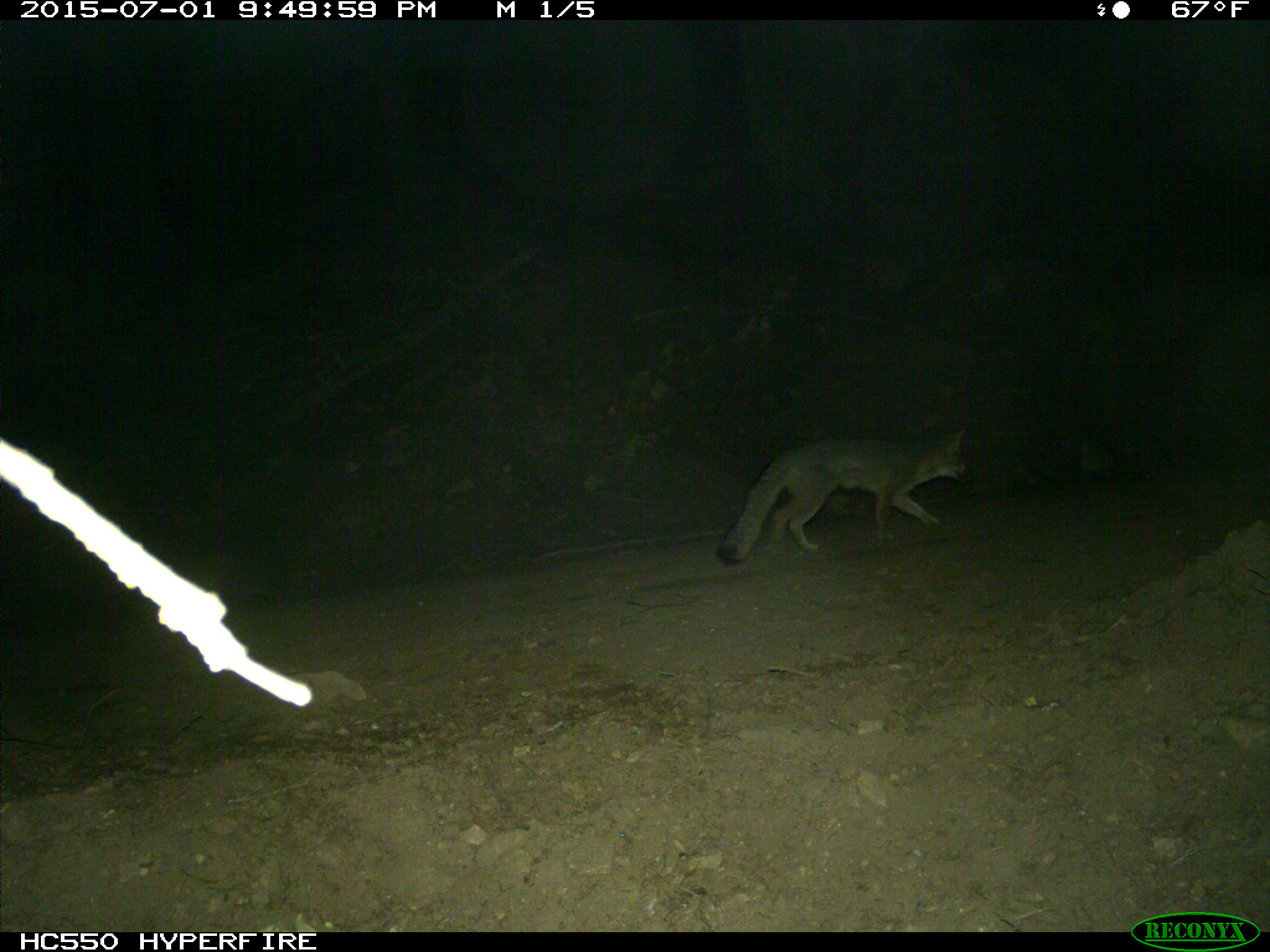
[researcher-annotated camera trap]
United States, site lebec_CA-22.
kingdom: Animalia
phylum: Chordata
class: Mammalia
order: Carnivora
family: Canidae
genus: Urocyon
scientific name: Urocyon cinereoargenteus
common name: gray fox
Urocyon cinereoargenteus (gray fox).